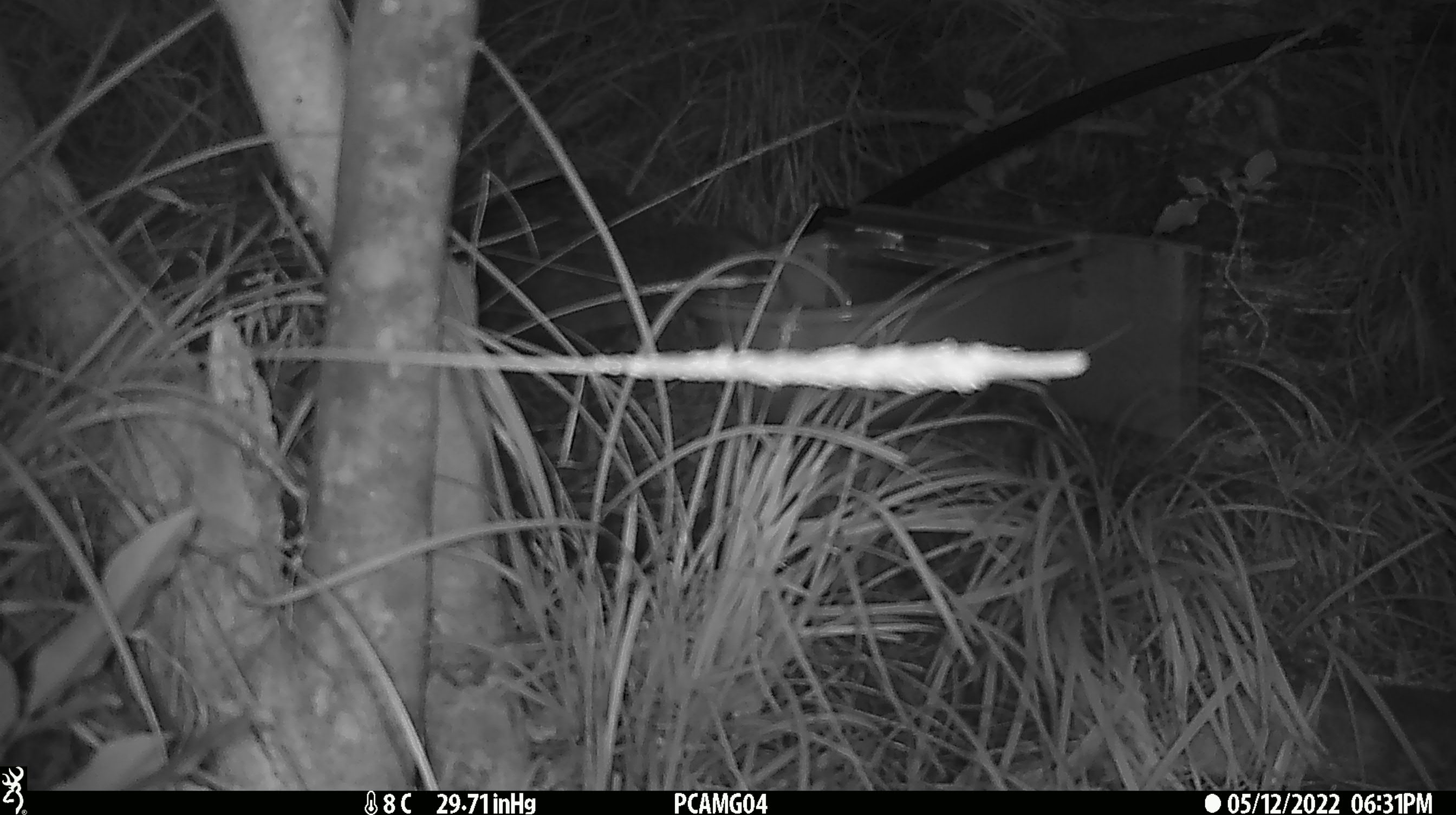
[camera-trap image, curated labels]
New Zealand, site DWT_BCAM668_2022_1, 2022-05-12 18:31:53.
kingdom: Animalia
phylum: Chordata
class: Aves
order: Gruiformes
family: Rallidae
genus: Gallirallus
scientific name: Gallirallus australis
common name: weka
Weka (Gallirallus australis).